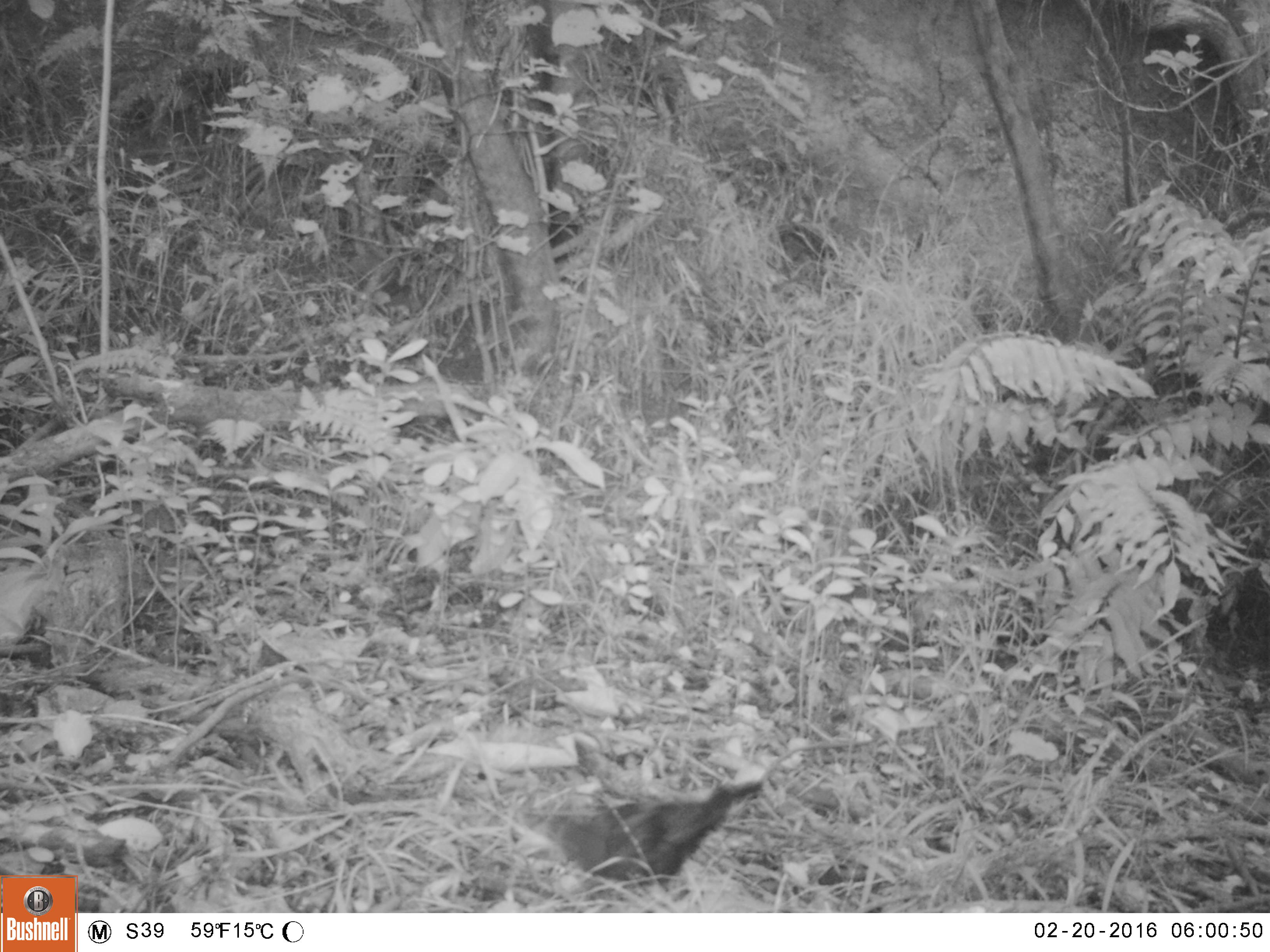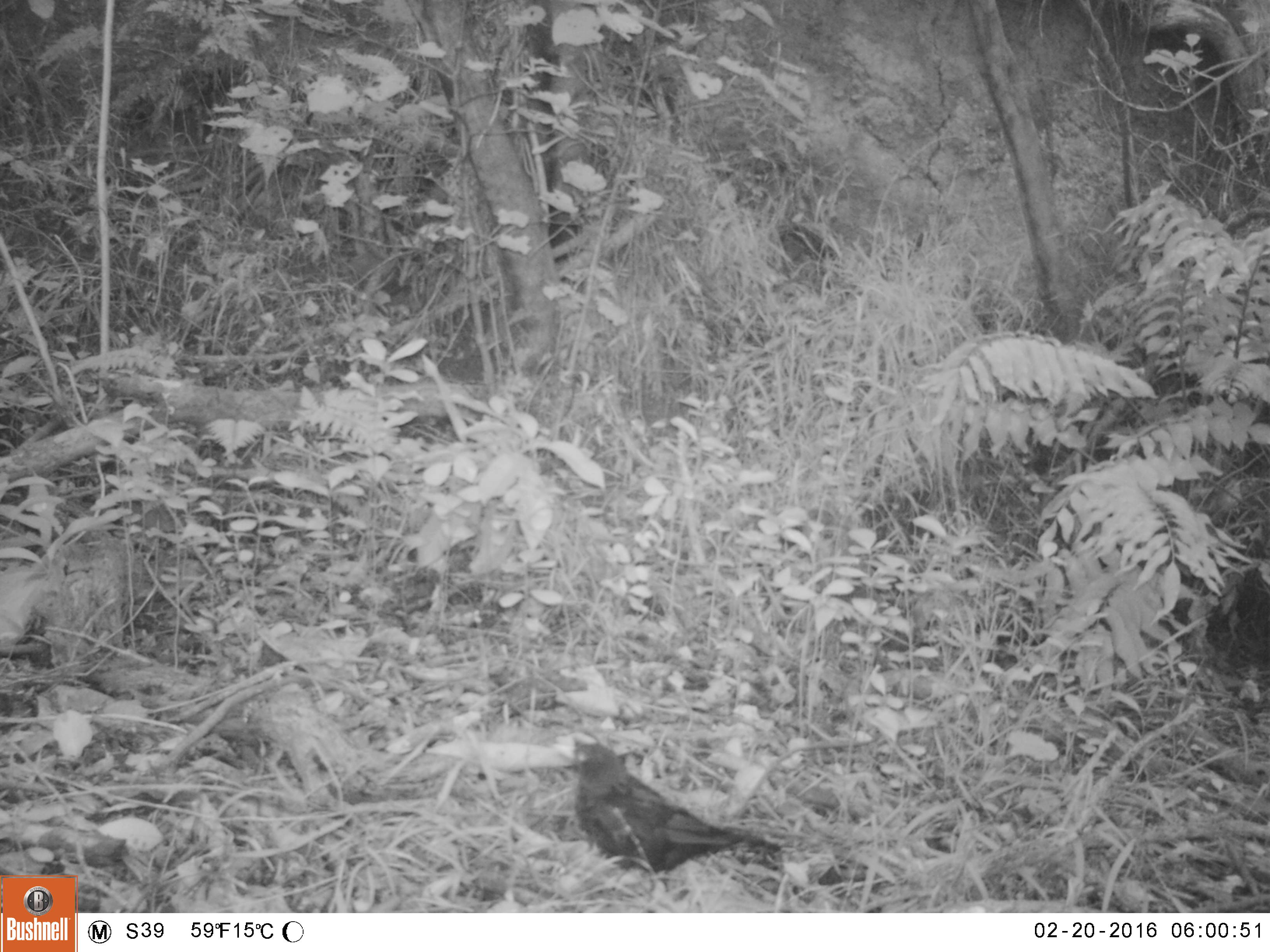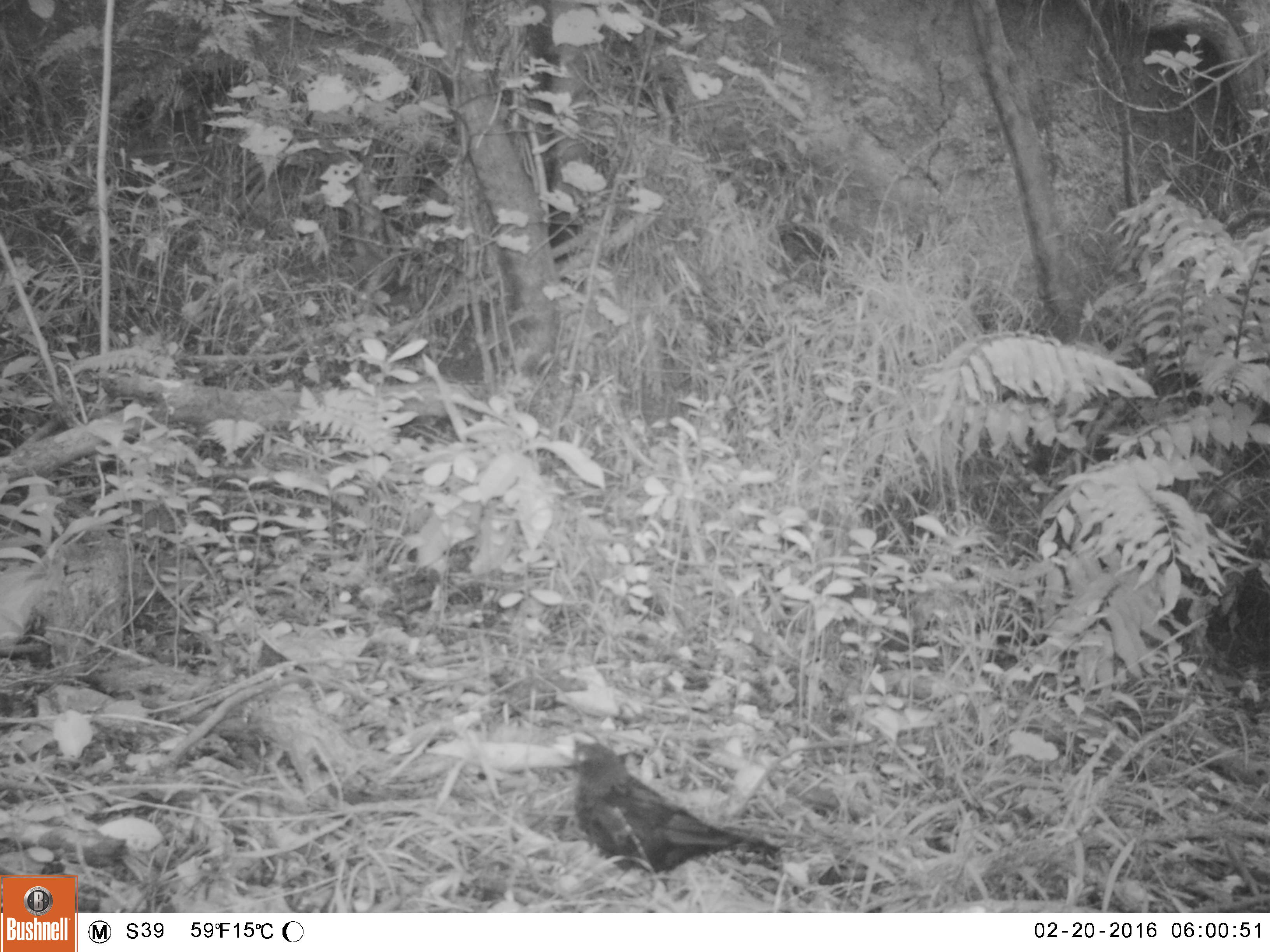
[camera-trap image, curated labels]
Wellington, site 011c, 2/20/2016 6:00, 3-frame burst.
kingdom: Animalia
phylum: Chordata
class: Aves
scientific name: Aves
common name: bird